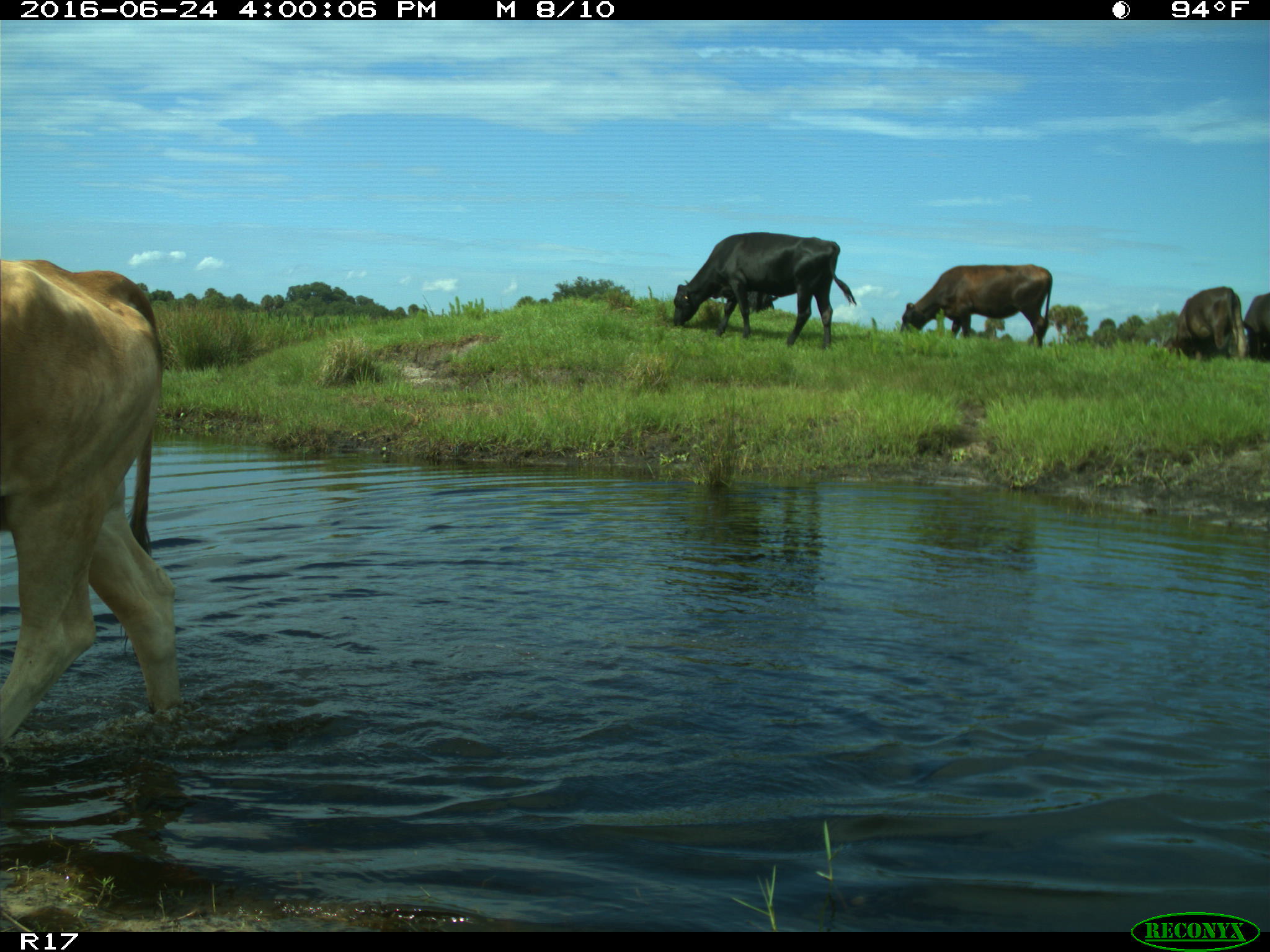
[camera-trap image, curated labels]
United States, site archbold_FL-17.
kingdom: Animalia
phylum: Chordata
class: Mammalia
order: Artiodactyla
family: Bovidae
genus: Bos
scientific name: Bos taurus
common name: domestic cow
Bos taurus (domestic cow).